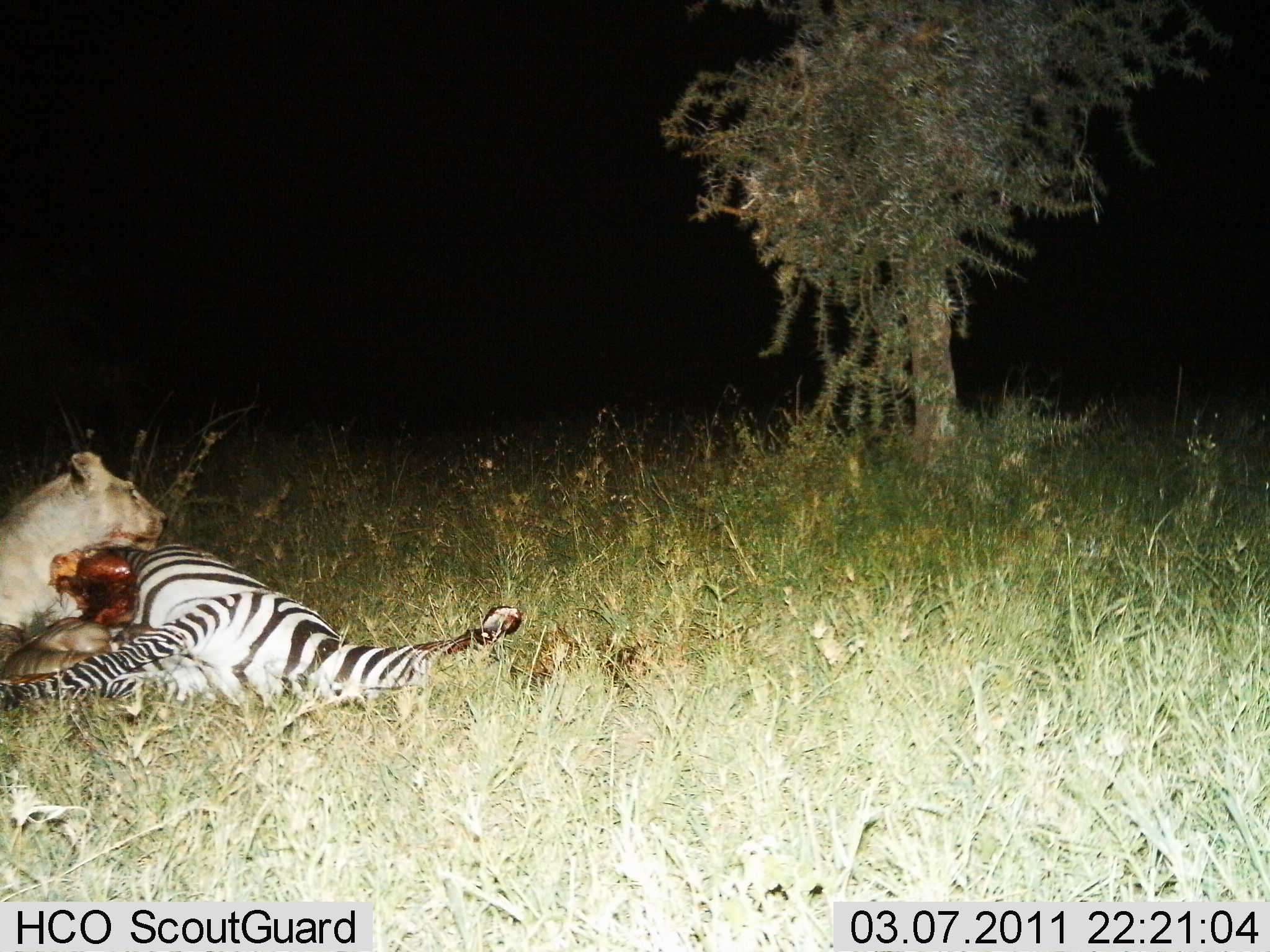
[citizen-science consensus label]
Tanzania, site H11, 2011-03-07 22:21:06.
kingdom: Animalia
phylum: Chordata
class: Mammalia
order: Carnivora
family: Felidae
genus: Panthera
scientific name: Panthera leo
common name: lion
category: lionfemale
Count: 1.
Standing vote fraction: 0%.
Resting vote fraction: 0%.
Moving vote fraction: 0%.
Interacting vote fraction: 7%.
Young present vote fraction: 0%.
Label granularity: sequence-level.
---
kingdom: Animalia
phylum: Chordata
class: Mammalia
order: Perissodactyla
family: Equidae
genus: Equus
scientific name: Equus quagga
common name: plains zebra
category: zebra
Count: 1.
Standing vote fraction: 0%.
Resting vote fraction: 40%.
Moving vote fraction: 0%.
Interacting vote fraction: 60%.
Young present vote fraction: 0%.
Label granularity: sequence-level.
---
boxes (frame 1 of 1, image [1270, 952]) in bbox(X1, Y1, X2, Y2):
animal: bbox(0, 539, 523, 736); bbox(0, 448, 168, 641)